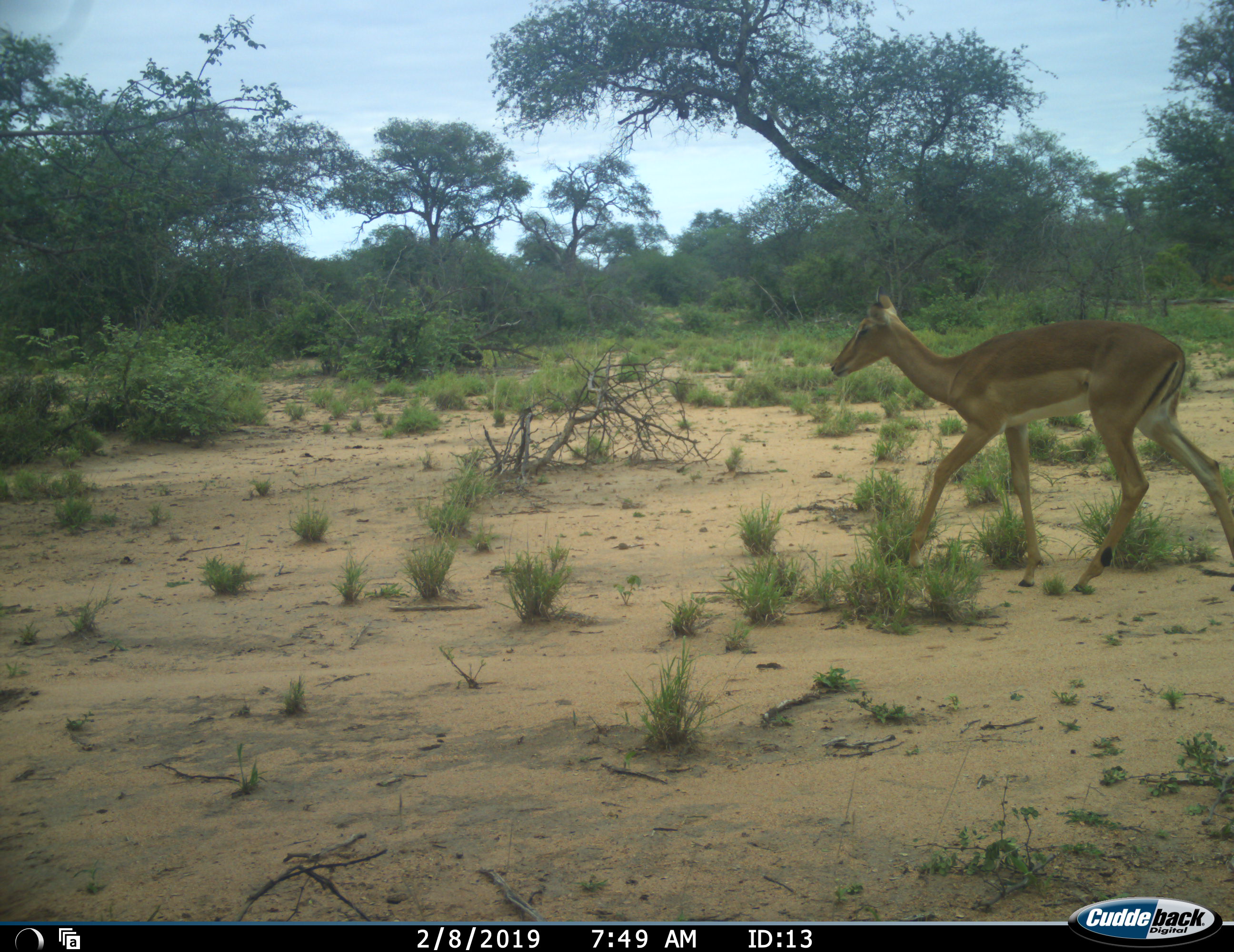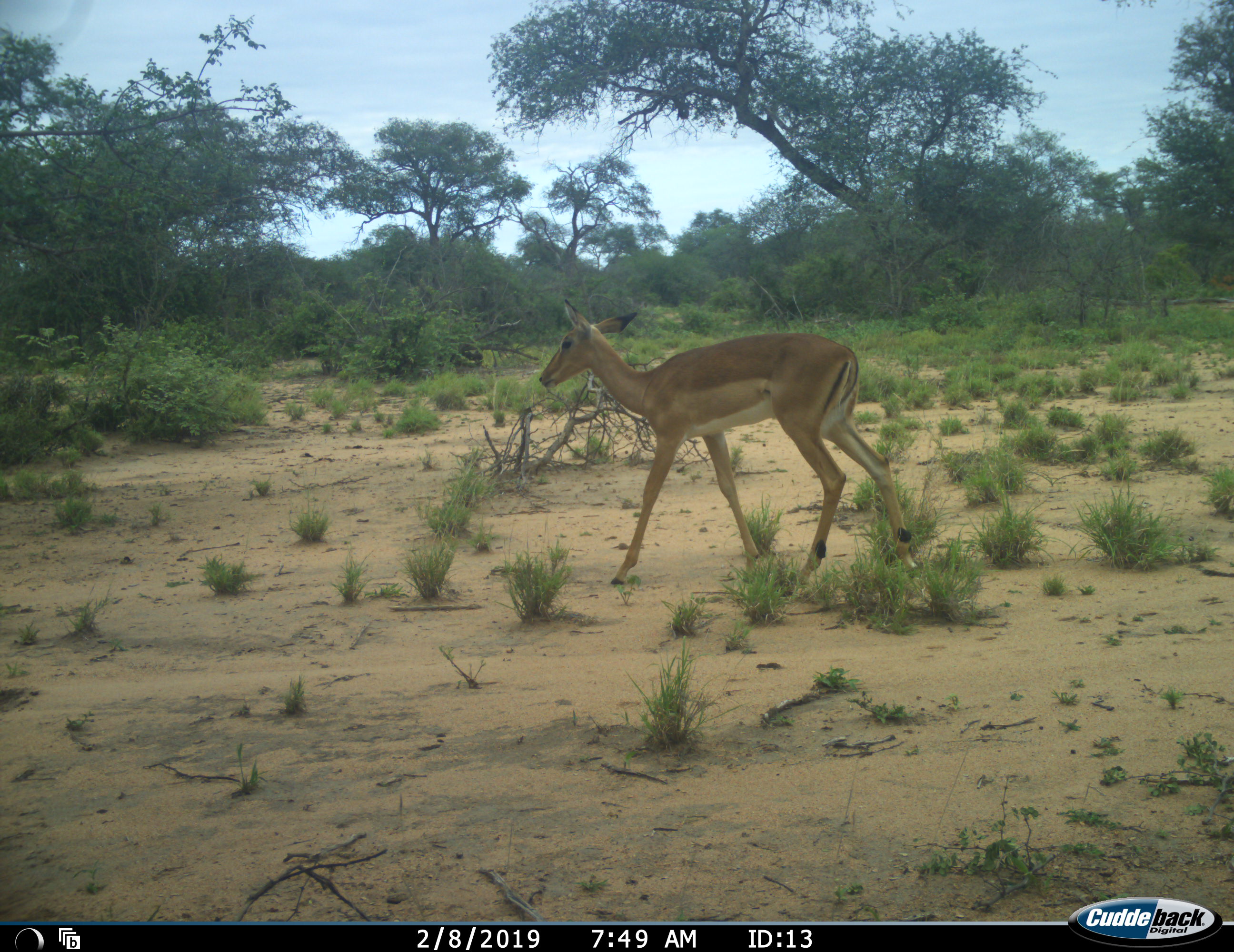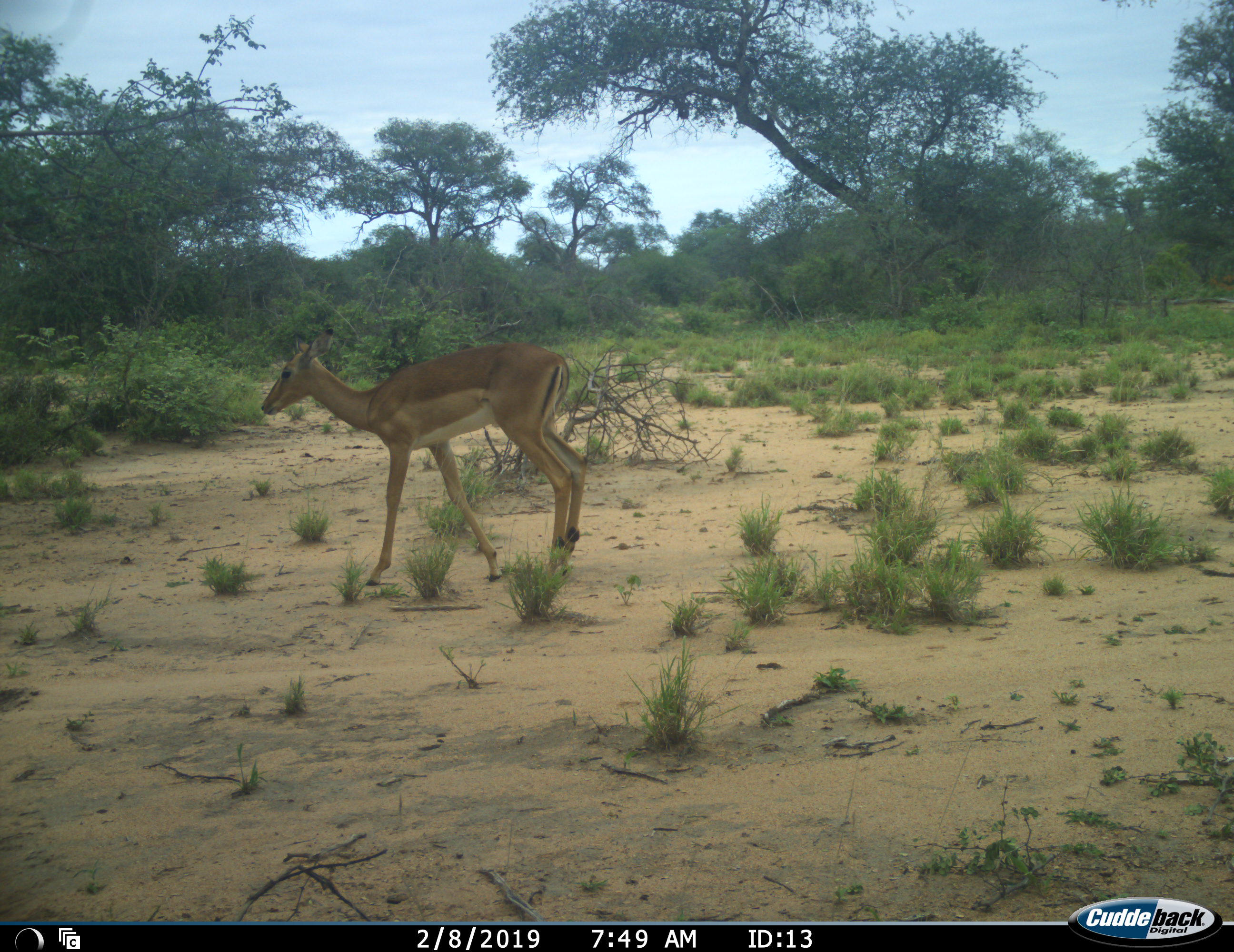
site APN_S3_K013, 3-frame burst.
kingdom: Animalia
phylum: Chordata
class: Mammalia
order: Artiodactyla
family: Bovidae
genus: Aepyceros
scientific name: Aepyceros melampus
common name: impala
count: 1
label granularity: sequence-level